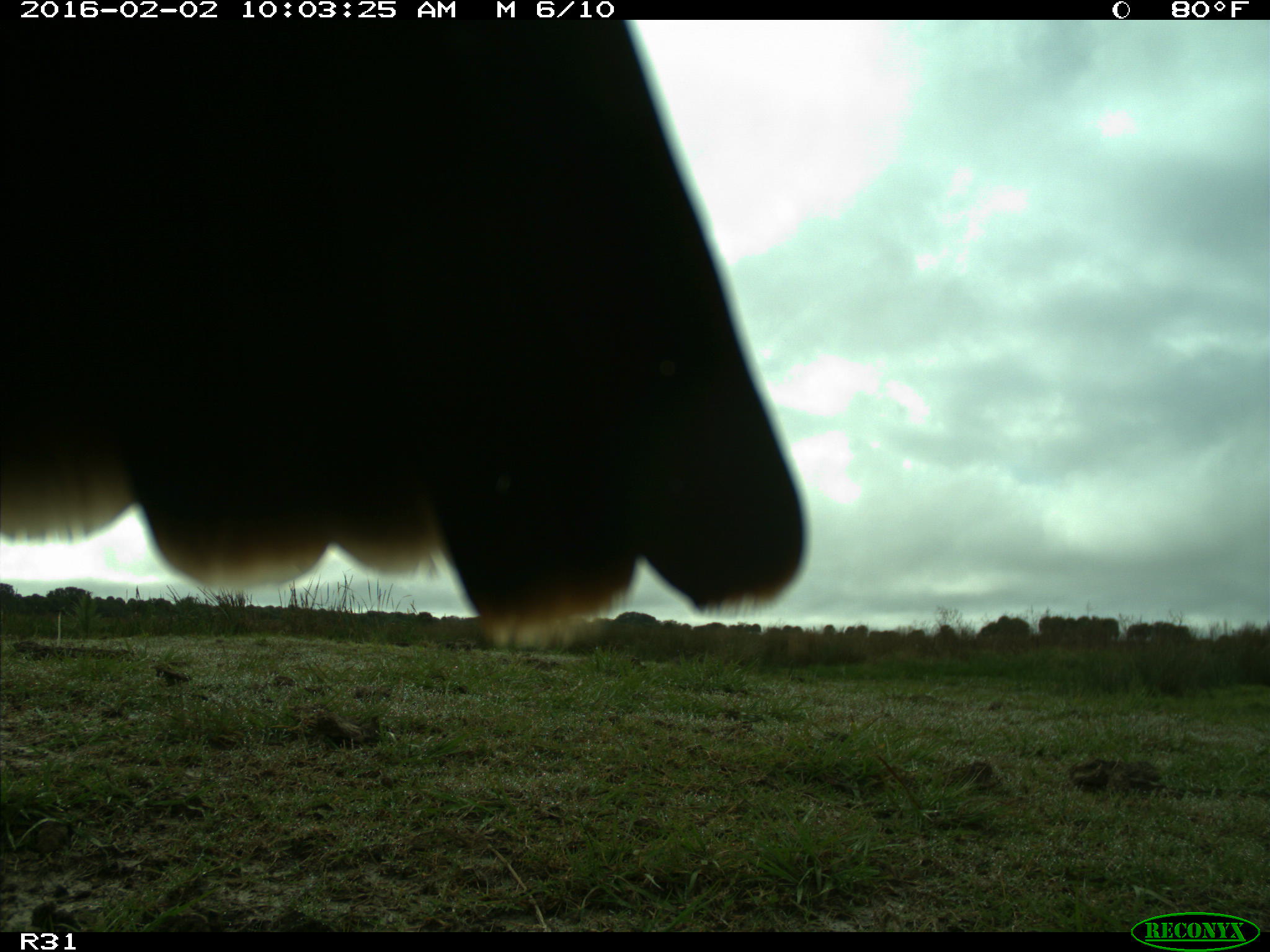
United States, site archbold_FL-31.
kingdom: Animalia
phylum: Chordata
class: Aves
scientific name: Aves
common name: birds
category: unidentified bird